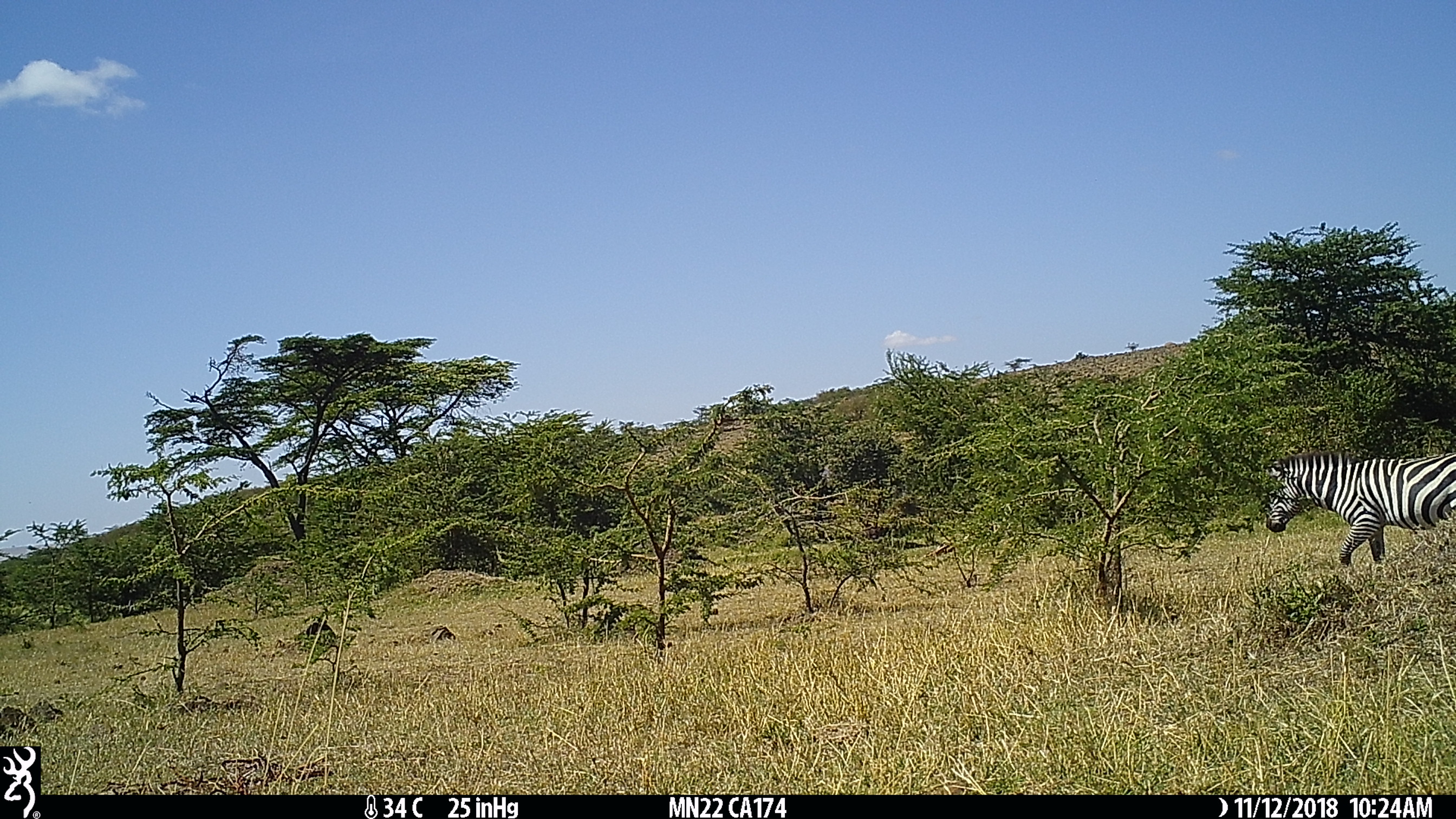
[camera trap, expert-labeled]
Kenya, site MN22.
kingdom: Animalia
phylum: Chordata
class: Mammalia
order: Perissodactyla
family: Equidae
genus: Equus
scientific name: Equus quagga burchellii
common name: burchell's zebra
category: zebra